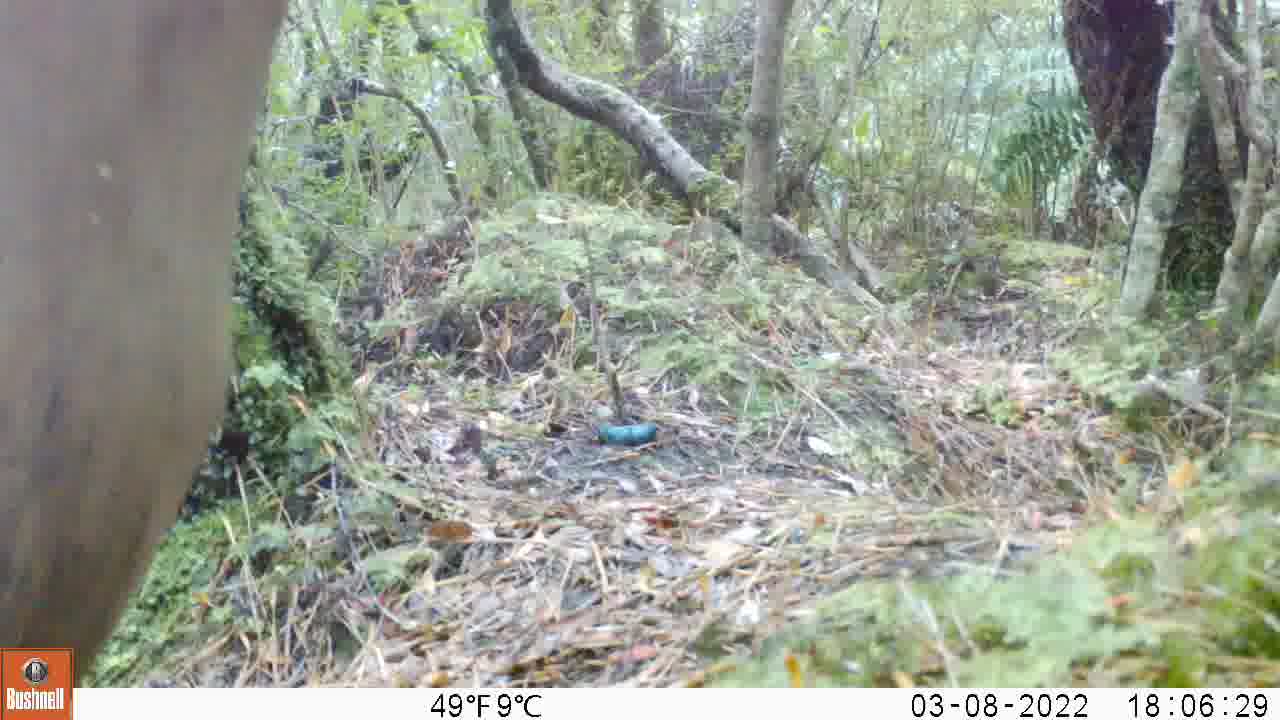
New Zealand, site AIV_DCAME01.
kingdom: Animalia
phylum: Chordata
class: Mammalia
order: Carnivora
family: Otariidae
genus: Phocarctos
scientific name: Phocarctos hookeri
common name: new zealand sea lion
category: sealion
Sealion (new zealand sea lion) (Phocarctos hookeri).